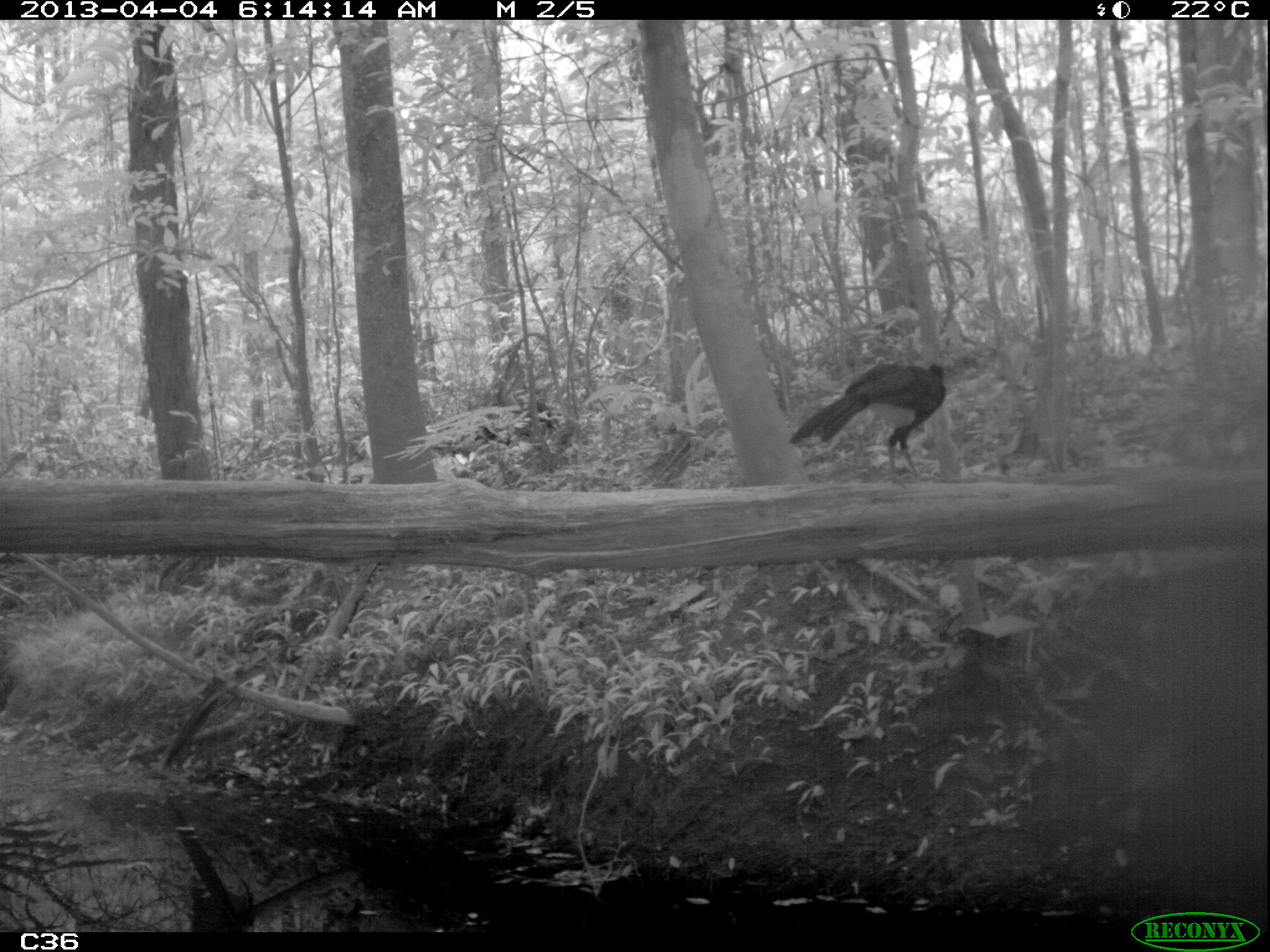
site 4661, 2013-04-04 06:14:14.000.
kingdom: Animalia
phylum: Chordata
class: Aves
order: Galliformes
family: Cracidae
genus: Crax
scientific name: Crax alector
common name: black curassow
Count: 1.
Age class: adult.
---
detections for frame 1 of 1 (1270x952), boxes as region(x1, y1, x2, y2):
crax alector: region(787, 362, 951, 490)